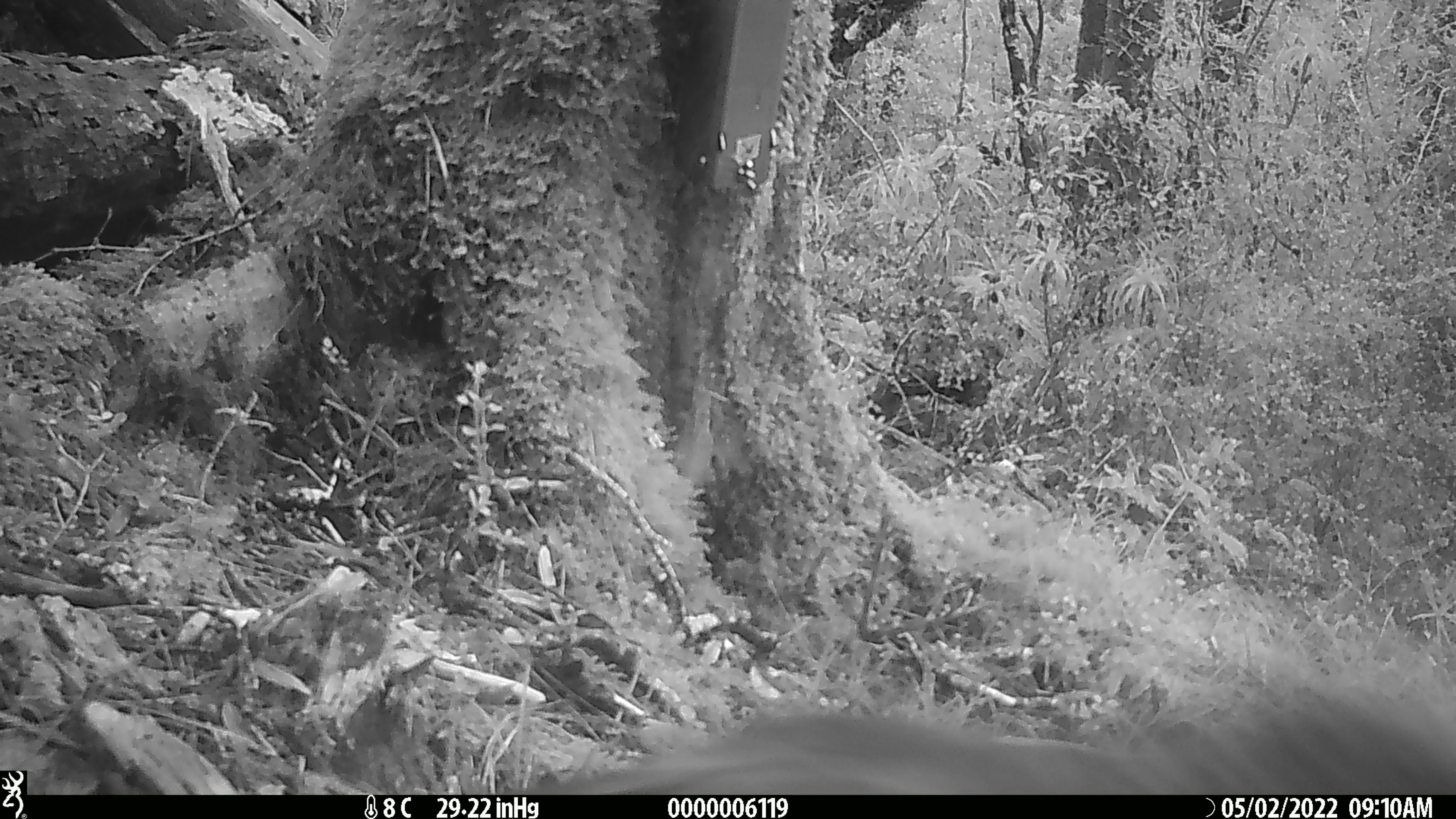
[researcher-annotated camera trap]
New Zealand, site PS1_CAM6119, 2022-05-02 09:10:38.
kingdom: Animalia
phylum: Chordata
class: Aves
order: Psittaciformes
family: Strigopidae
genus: Nestor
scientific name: Nestor notabilis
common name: kea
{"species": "kea (Nestor notabilis)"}